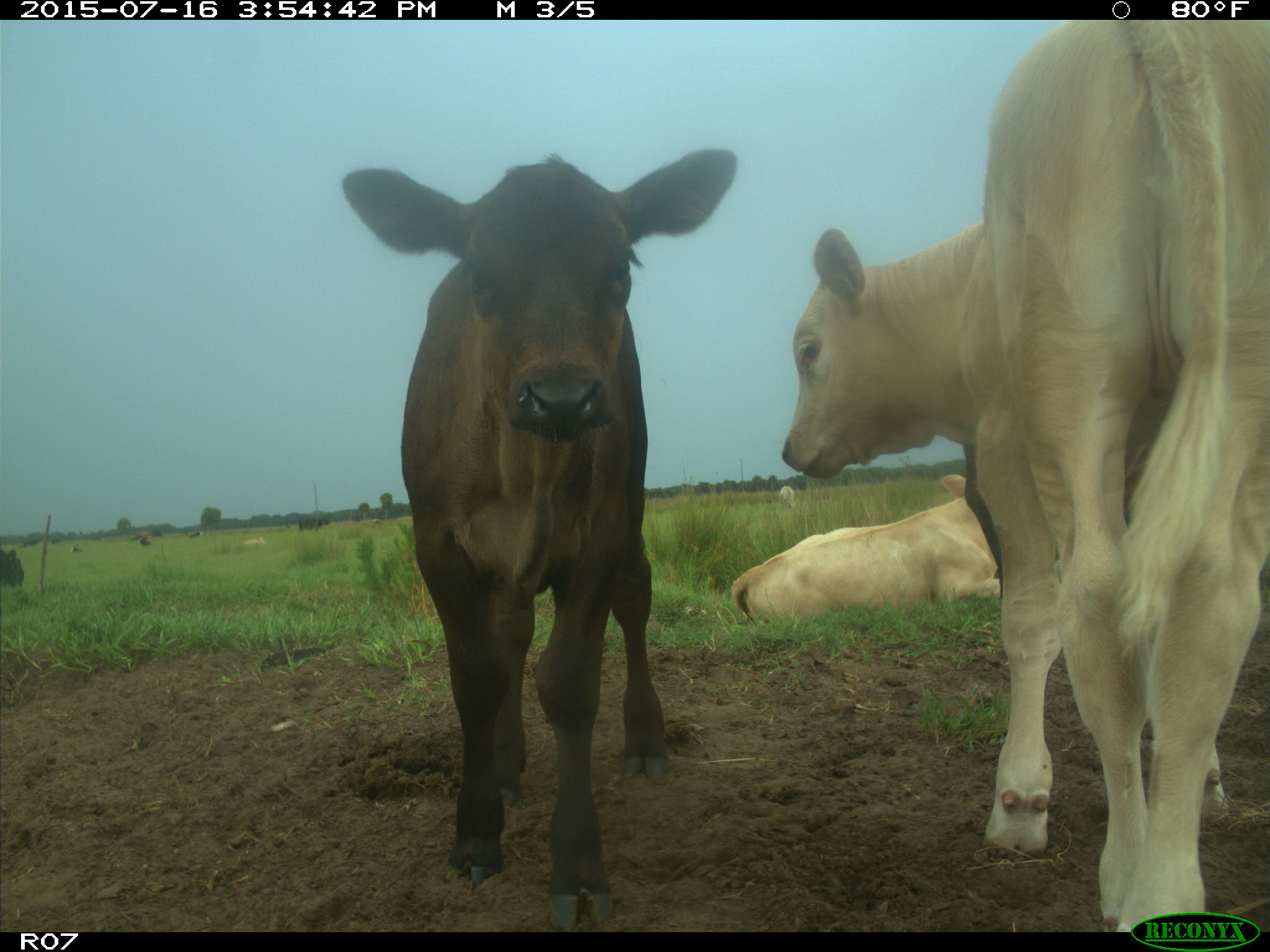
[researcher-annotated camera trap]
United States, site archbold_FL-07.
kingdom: Animalia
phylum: Chordata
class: Mammalia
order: Artiodactyla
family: Bovidae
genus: Bos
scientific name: Bos taurus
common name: domestic cow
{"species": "Bos taurus (domestic cow)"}